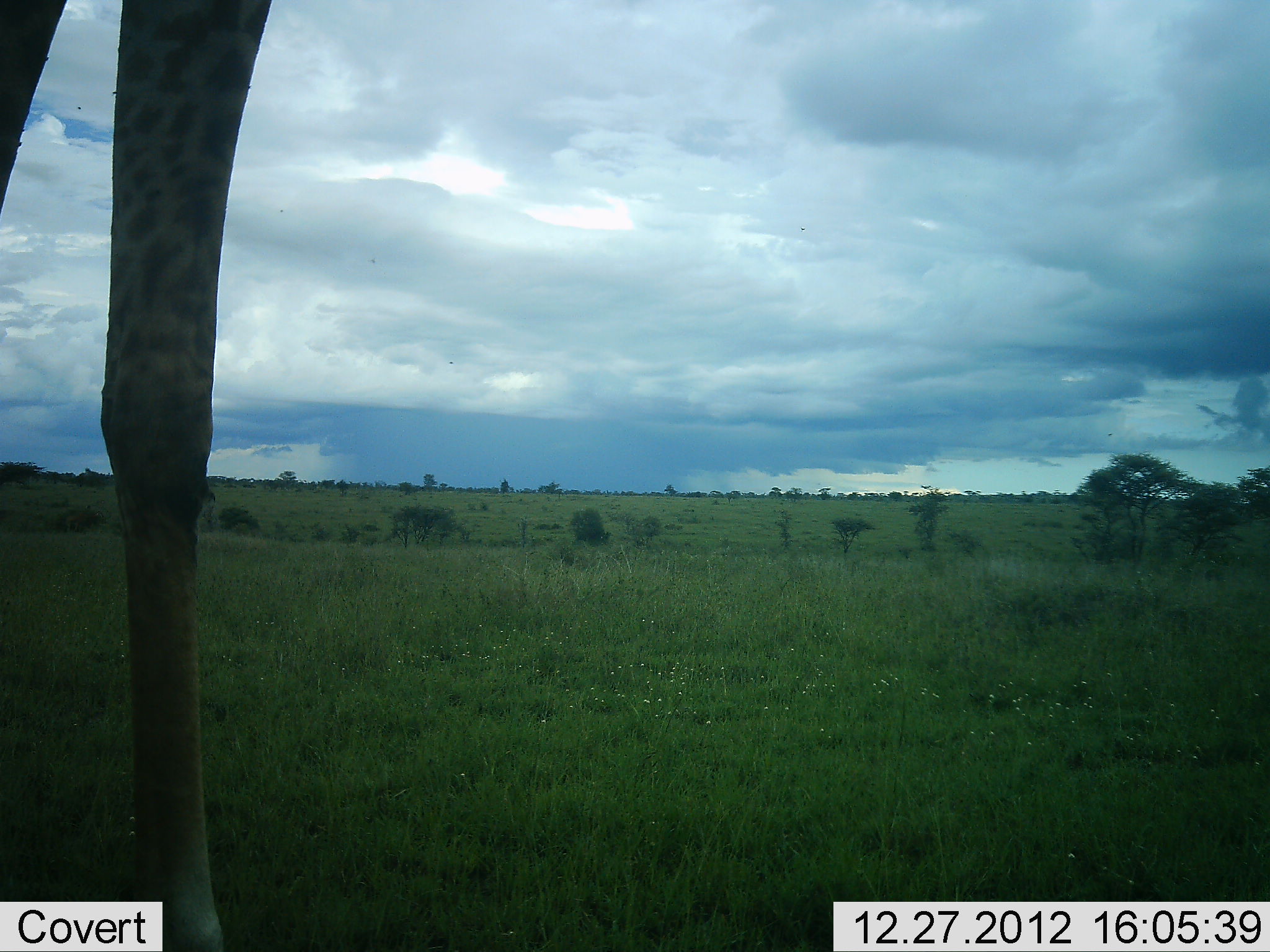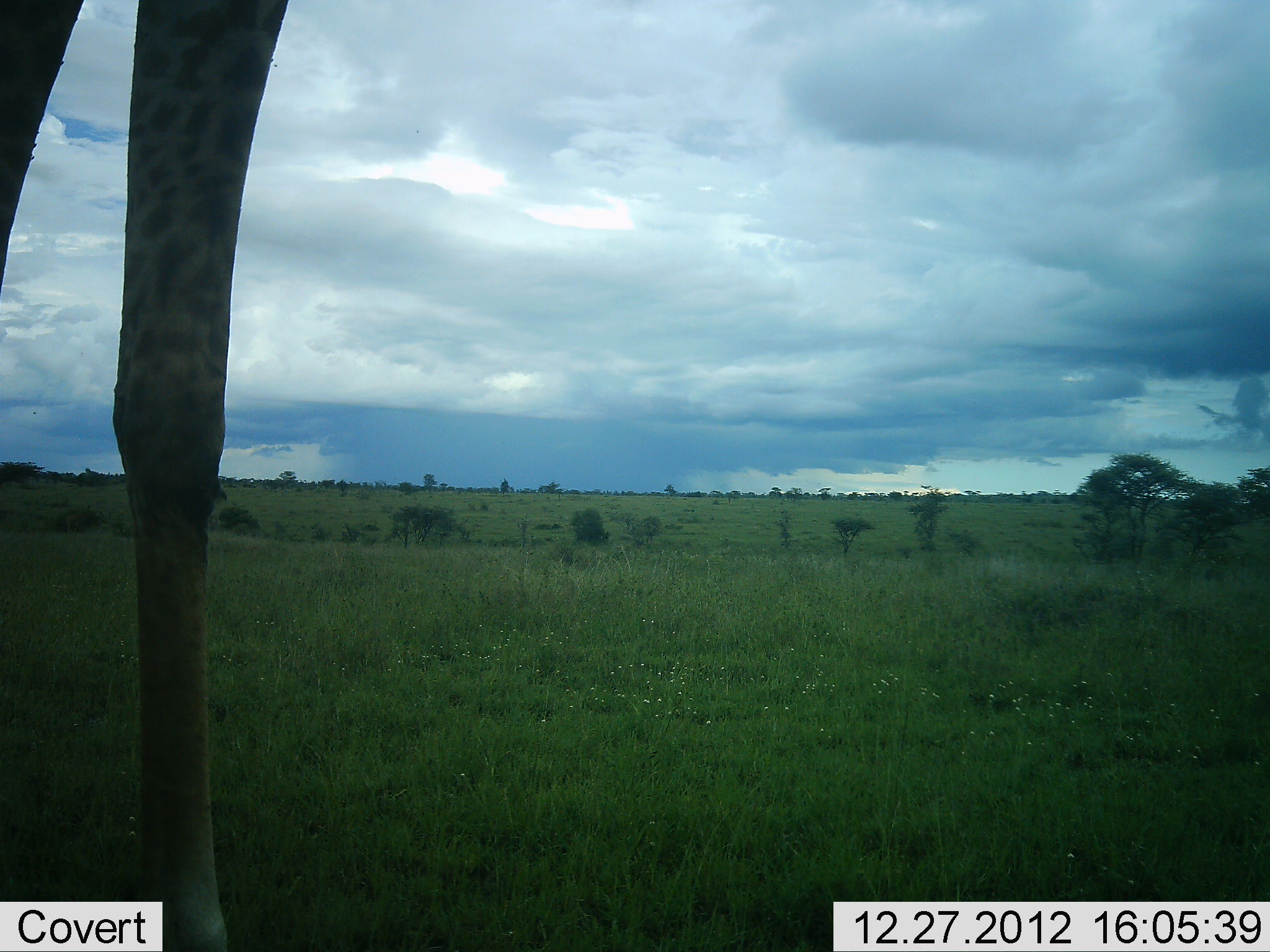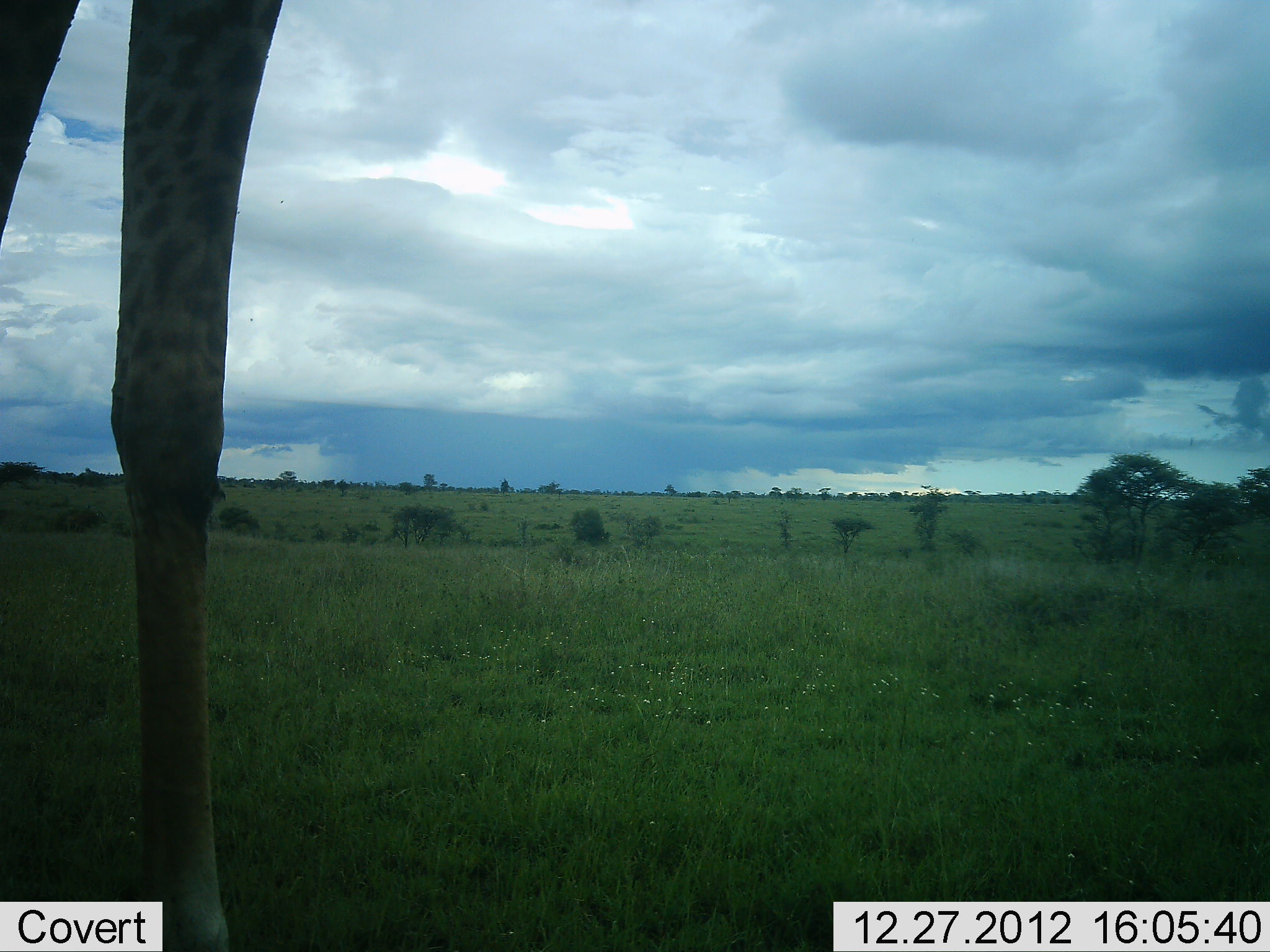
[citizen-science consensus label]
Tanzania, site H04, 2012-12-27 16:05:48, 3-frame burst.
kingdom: Animalia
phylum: Chordata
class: Mammalia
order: Artiodactyla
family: Giraffidae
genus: Giraffa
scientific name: Giraffa camelopardalis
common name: giraffe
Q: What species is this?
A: Giraffe (Giraffa camelopardalis).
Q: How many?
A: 1.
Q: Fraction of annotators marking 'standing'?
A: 96%.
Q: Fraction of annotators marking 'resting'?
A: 0%.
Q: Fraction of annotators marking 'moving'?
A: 4%.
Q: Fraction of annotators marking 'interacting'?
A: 0%.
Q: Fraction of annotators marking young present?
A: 0%.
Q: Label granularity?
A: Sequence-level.